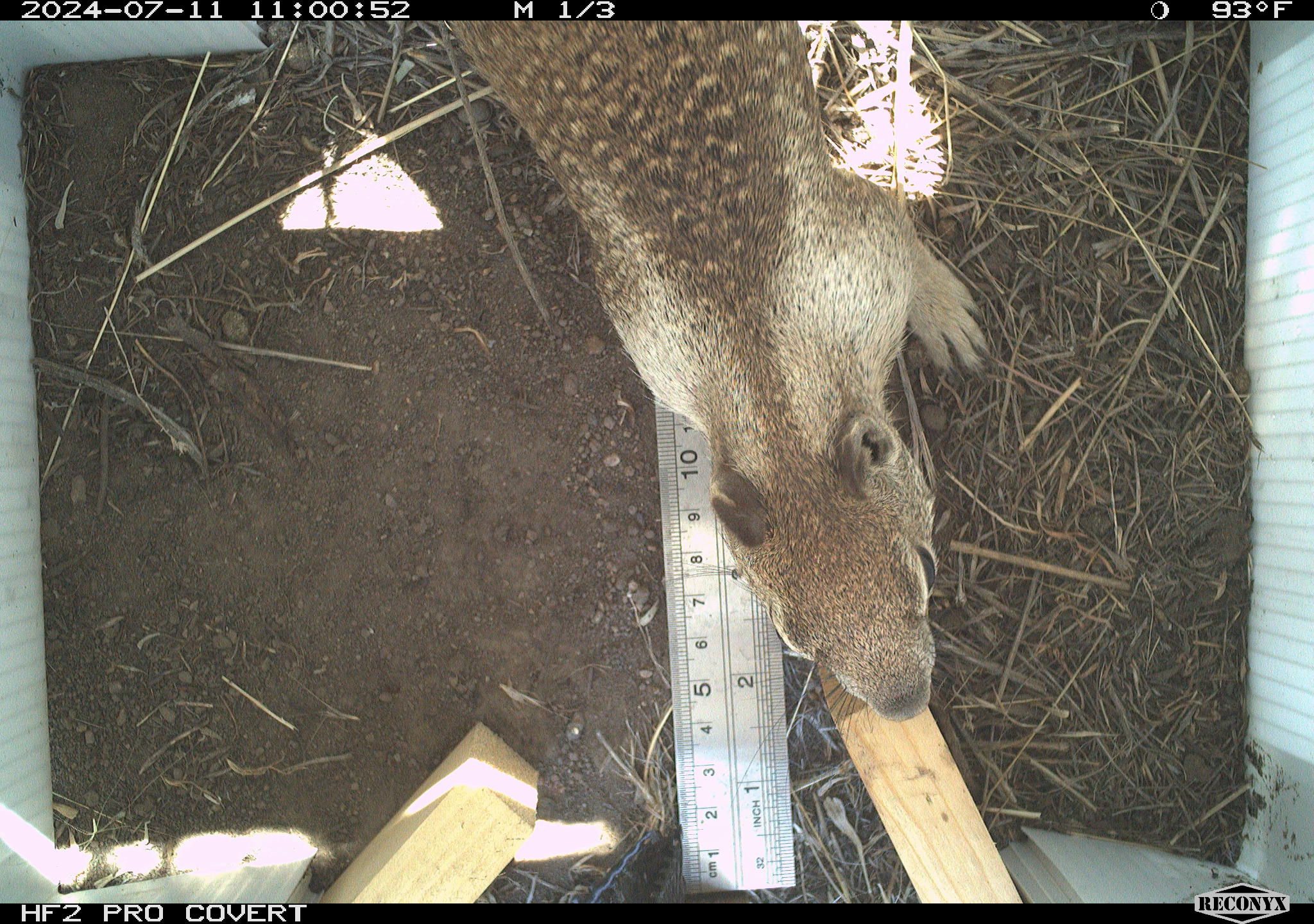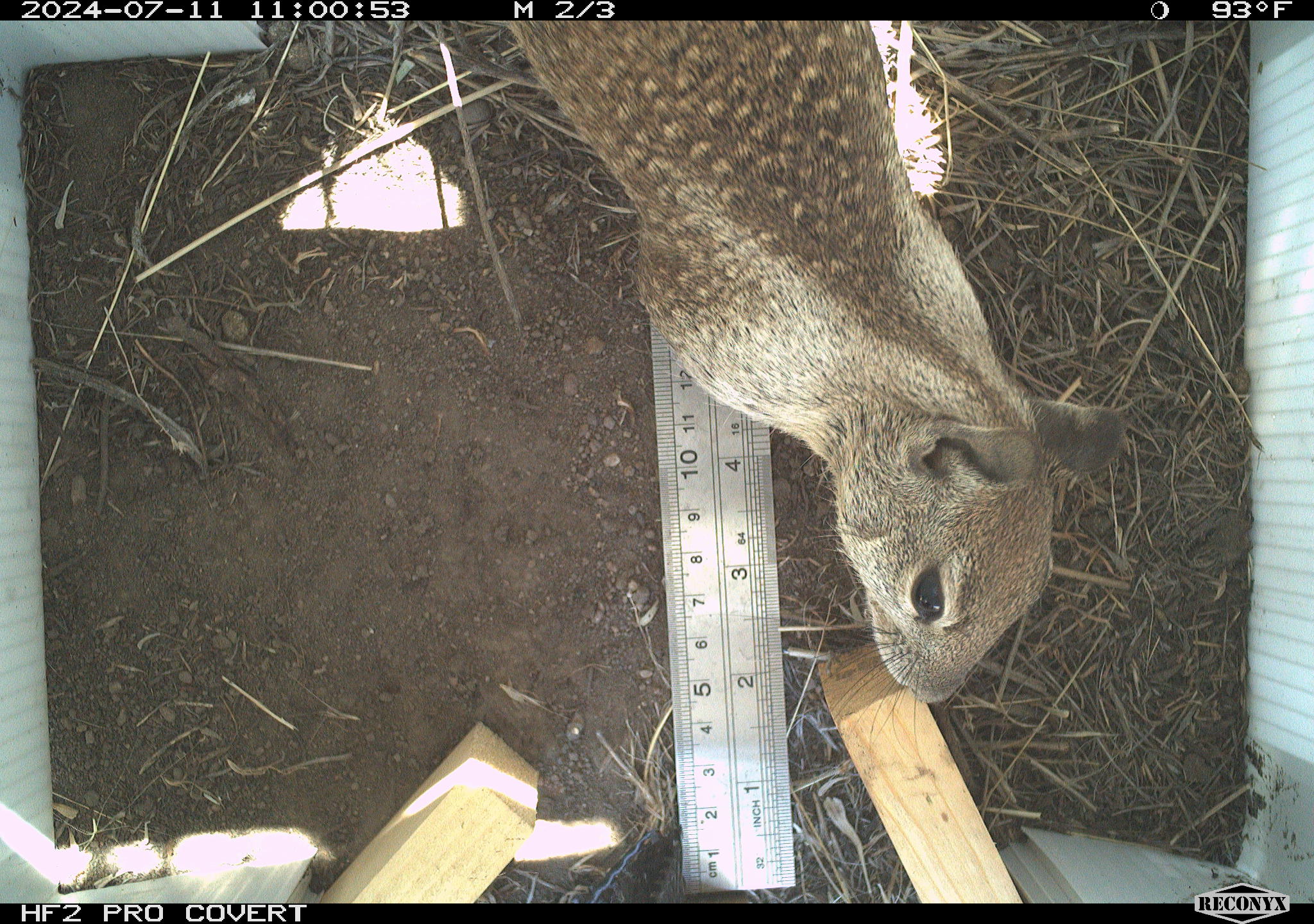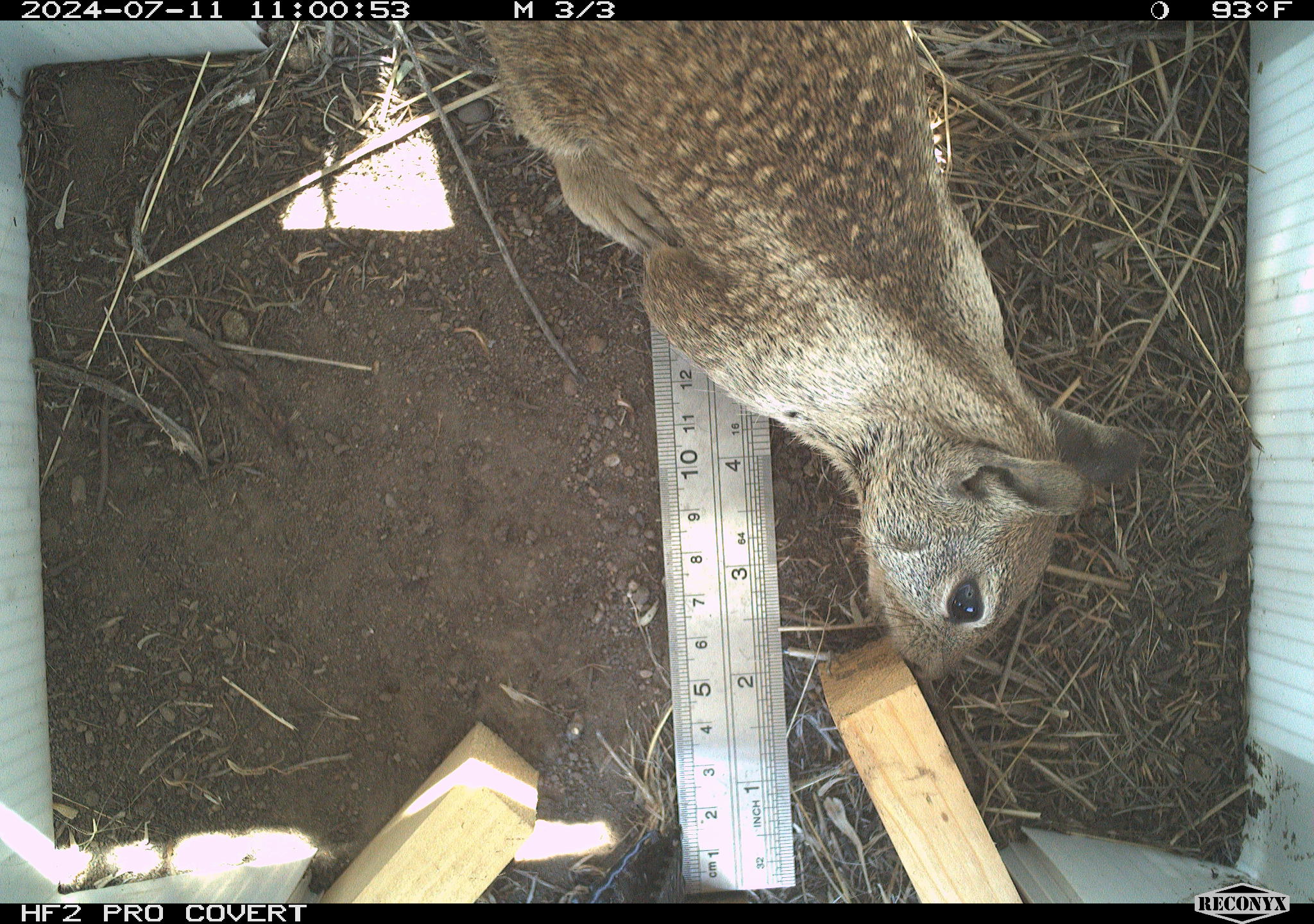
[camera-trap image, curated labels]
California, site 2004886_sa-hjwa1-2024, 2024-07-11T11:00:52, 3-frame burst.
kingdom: Animalia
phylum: Chordata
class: Mammalia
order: Rodentia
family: Sciuridae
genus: Otospermophilus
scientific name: Otospermophilus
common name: north american rock squirrels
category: otospermophilus species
Otospermophilus species (north american rock squirrels) (Otospermophilus).